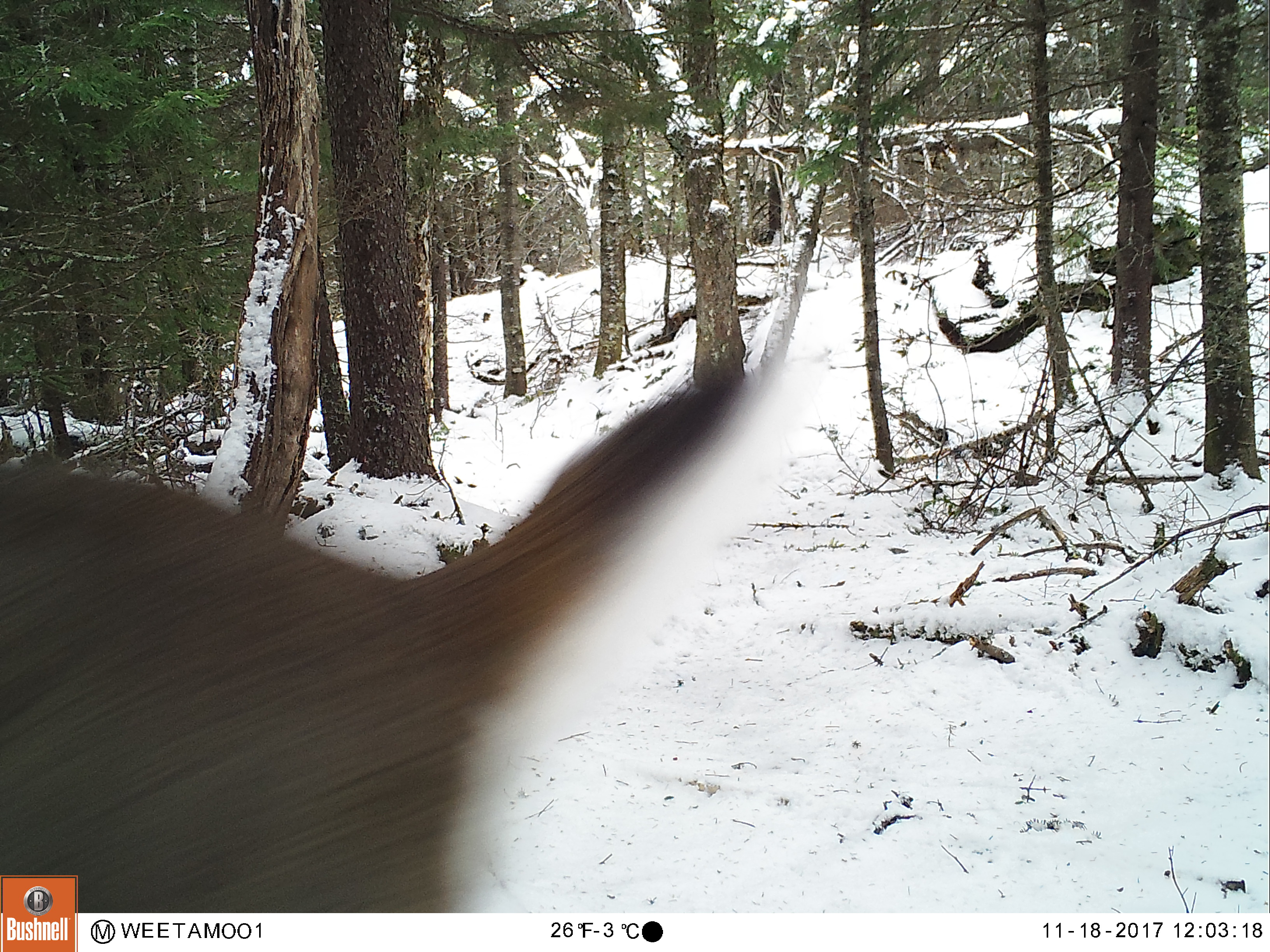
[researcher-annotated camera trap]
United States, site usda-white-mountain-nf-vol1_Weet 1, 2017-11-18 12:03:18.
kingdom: Animalia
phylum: Chordata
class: Mammalia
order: Artiodactyla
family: Cervidae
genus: Odocoileus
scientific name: Odocoileus virginianus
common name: white-tailed deer